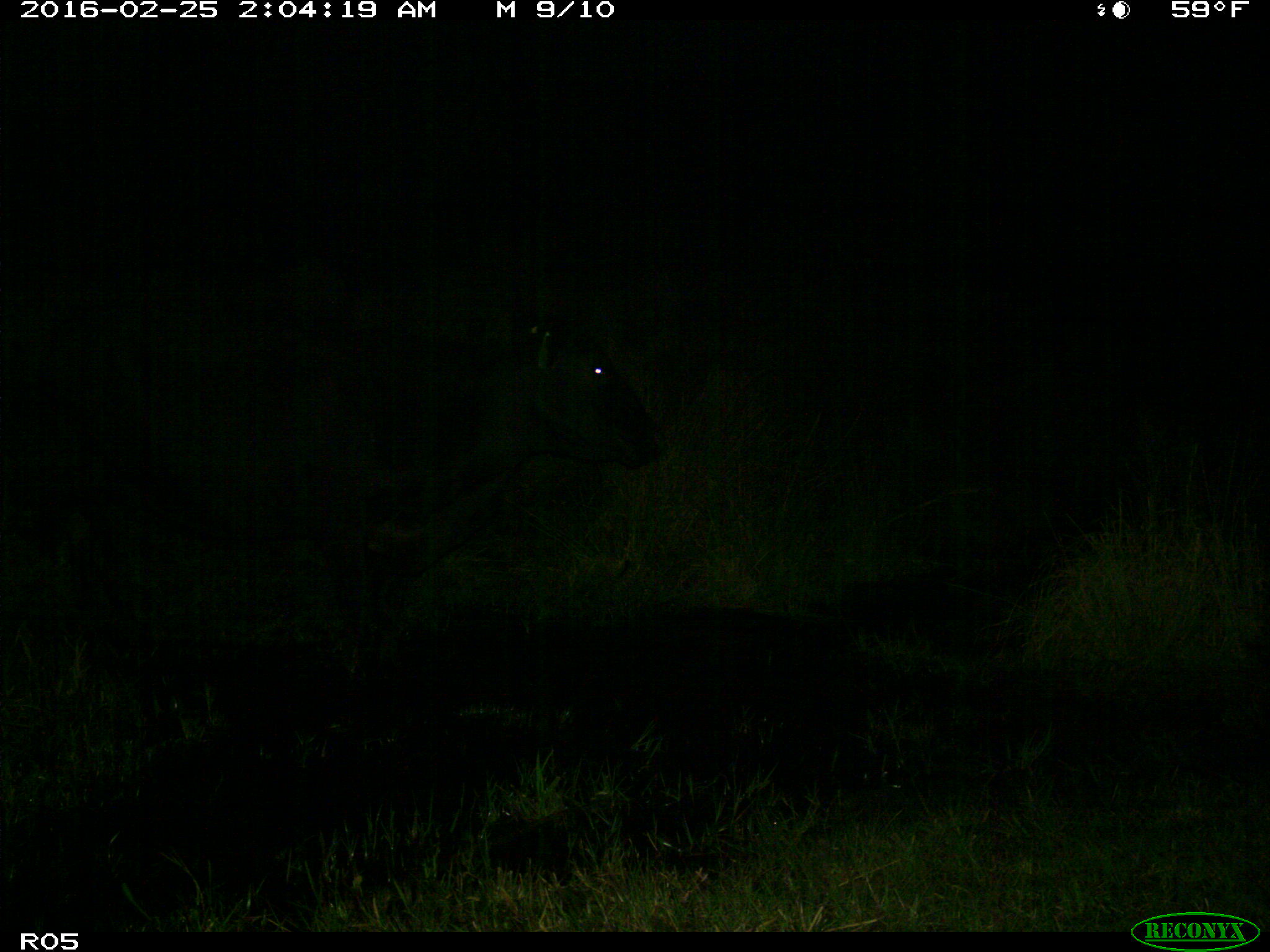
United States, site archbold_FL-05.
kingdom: Animalia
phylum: Chordata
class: Mammalia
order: Artiodactyla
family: Bovidae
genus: Bos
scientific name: Bos taurus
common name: domestic cow